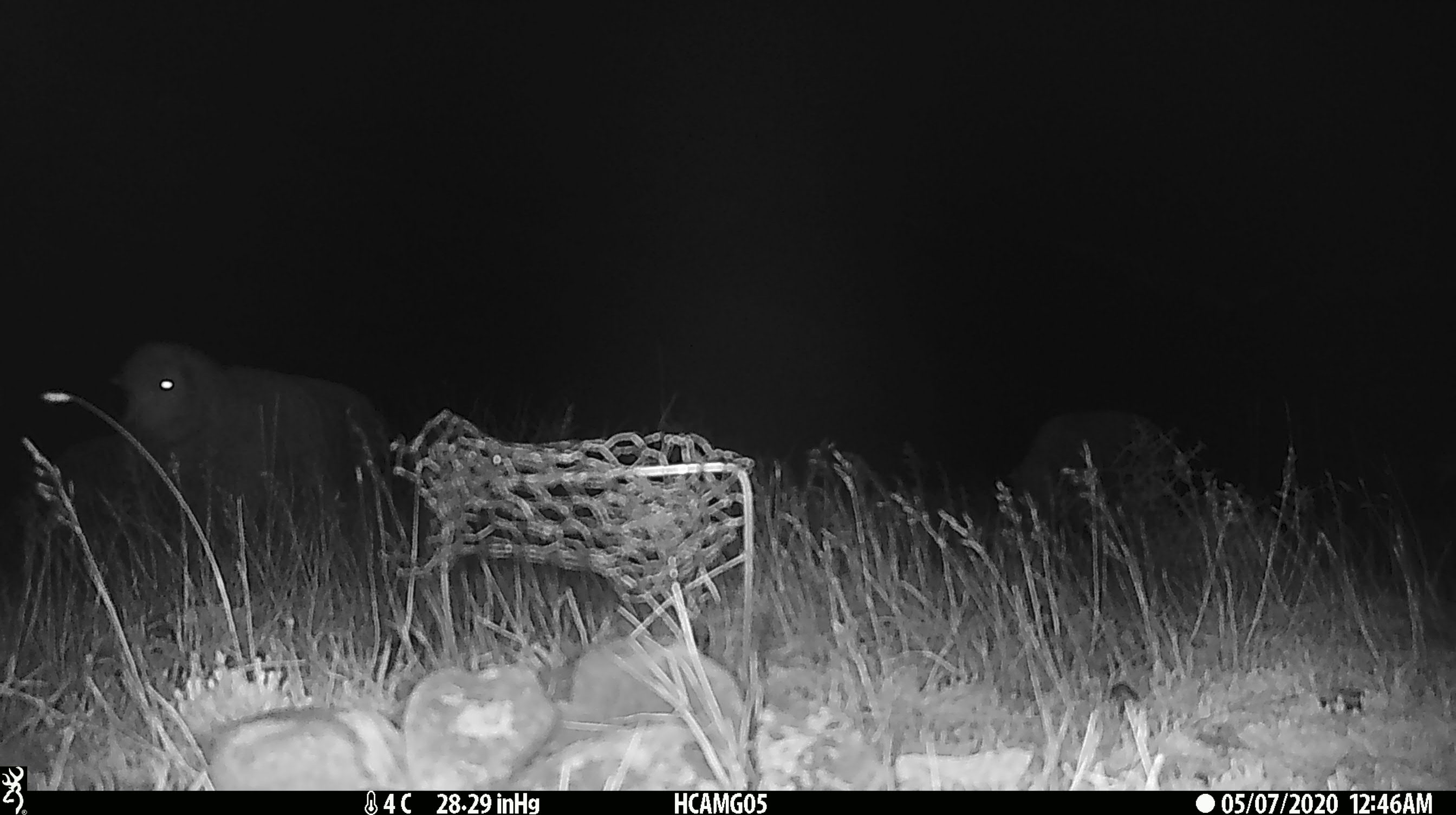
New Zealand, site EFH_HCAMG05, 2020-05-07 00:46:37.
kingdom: Animalia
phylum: Chordata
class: Mammalia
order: Artiodactyla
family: Bovidae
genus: Ovis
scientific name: Ovis aries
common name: domestic sheep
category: sheep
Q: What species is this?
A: Sheep (domestic sheep) (Ovis aries).